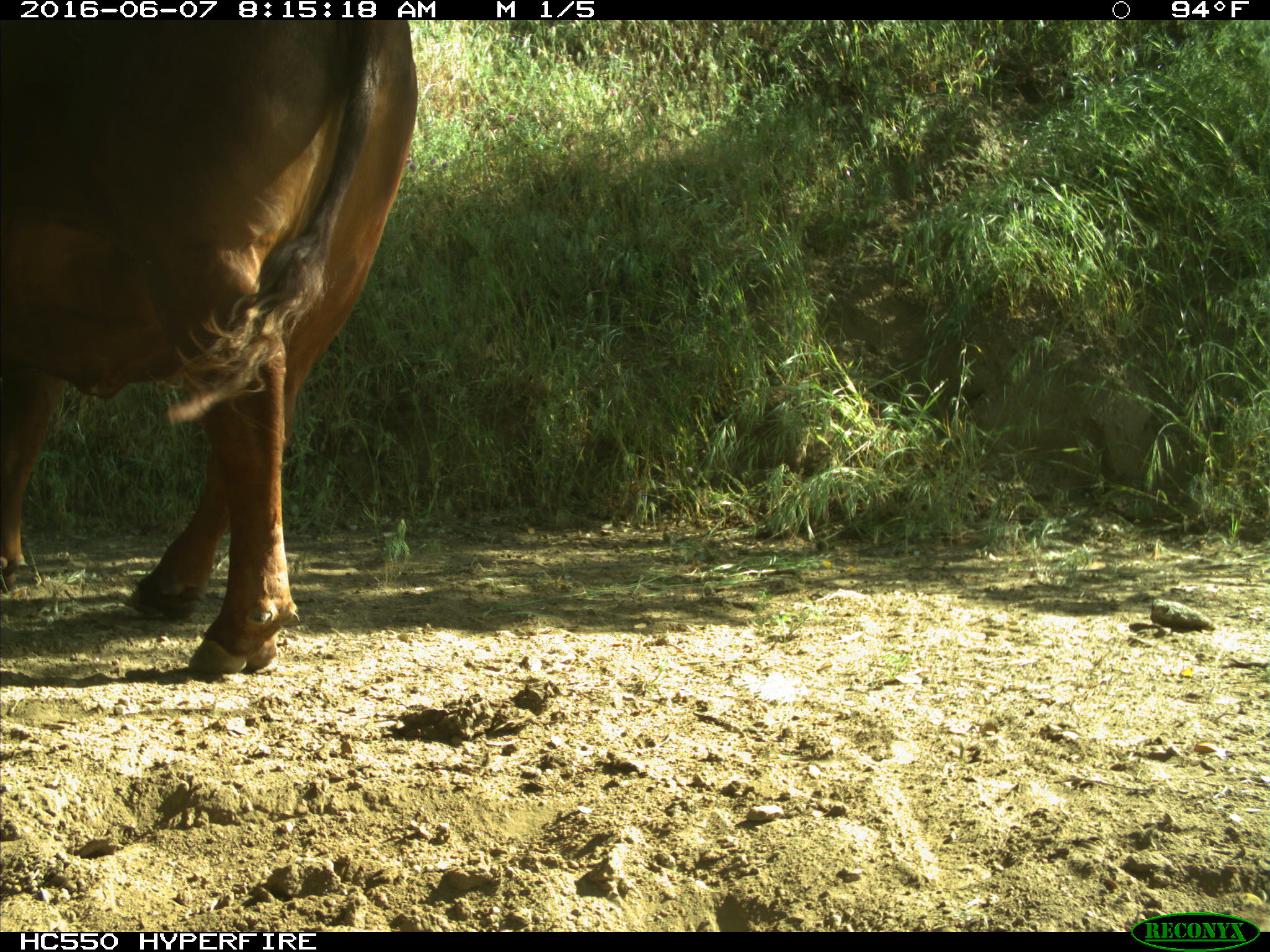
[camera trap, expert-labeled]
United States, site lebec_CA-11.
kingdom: Animalia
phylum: Chordata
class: Mammalia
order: Artiodactyla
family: Bovidae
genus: Bos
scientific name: Bos taurus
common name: domestic cow